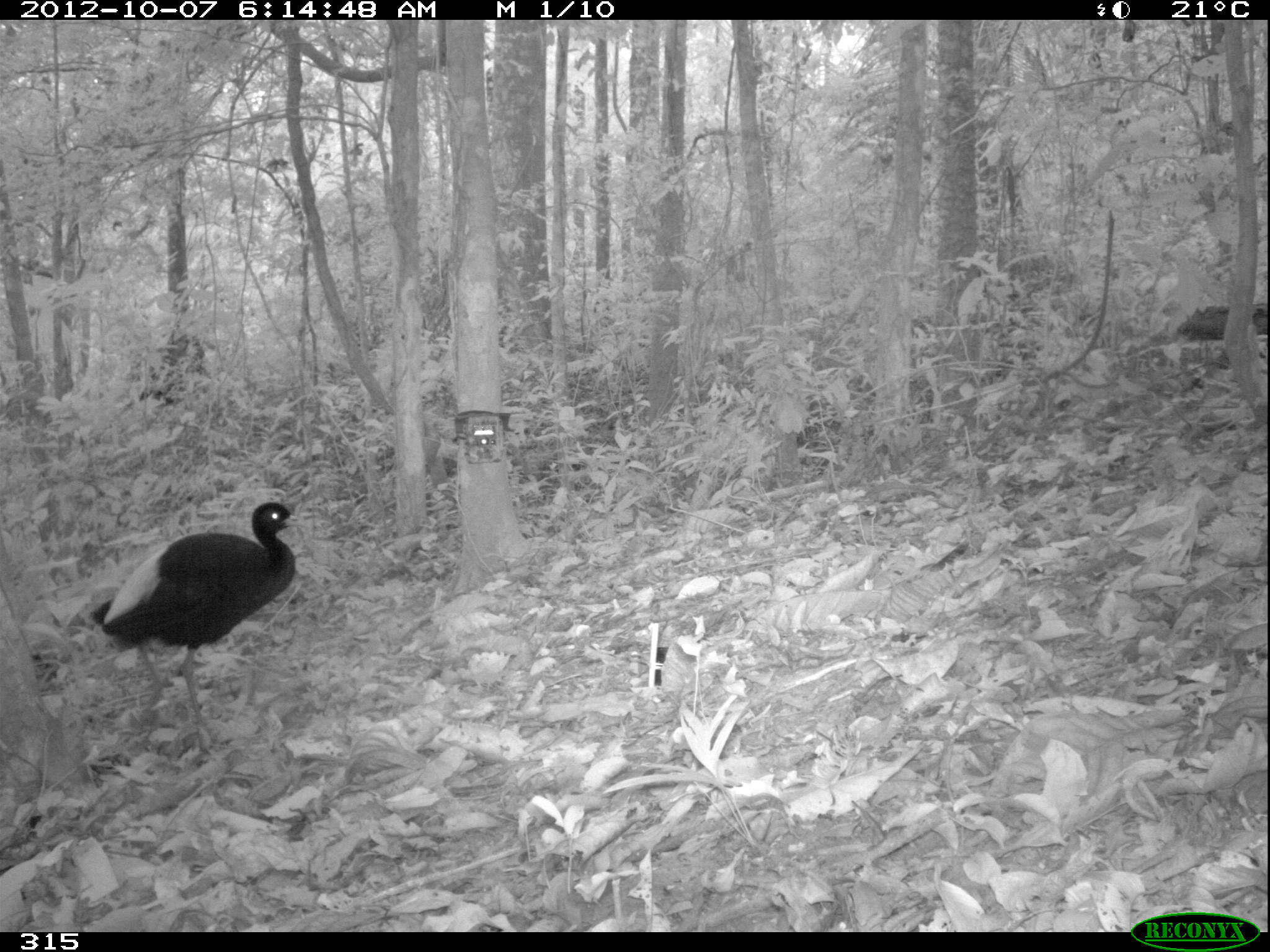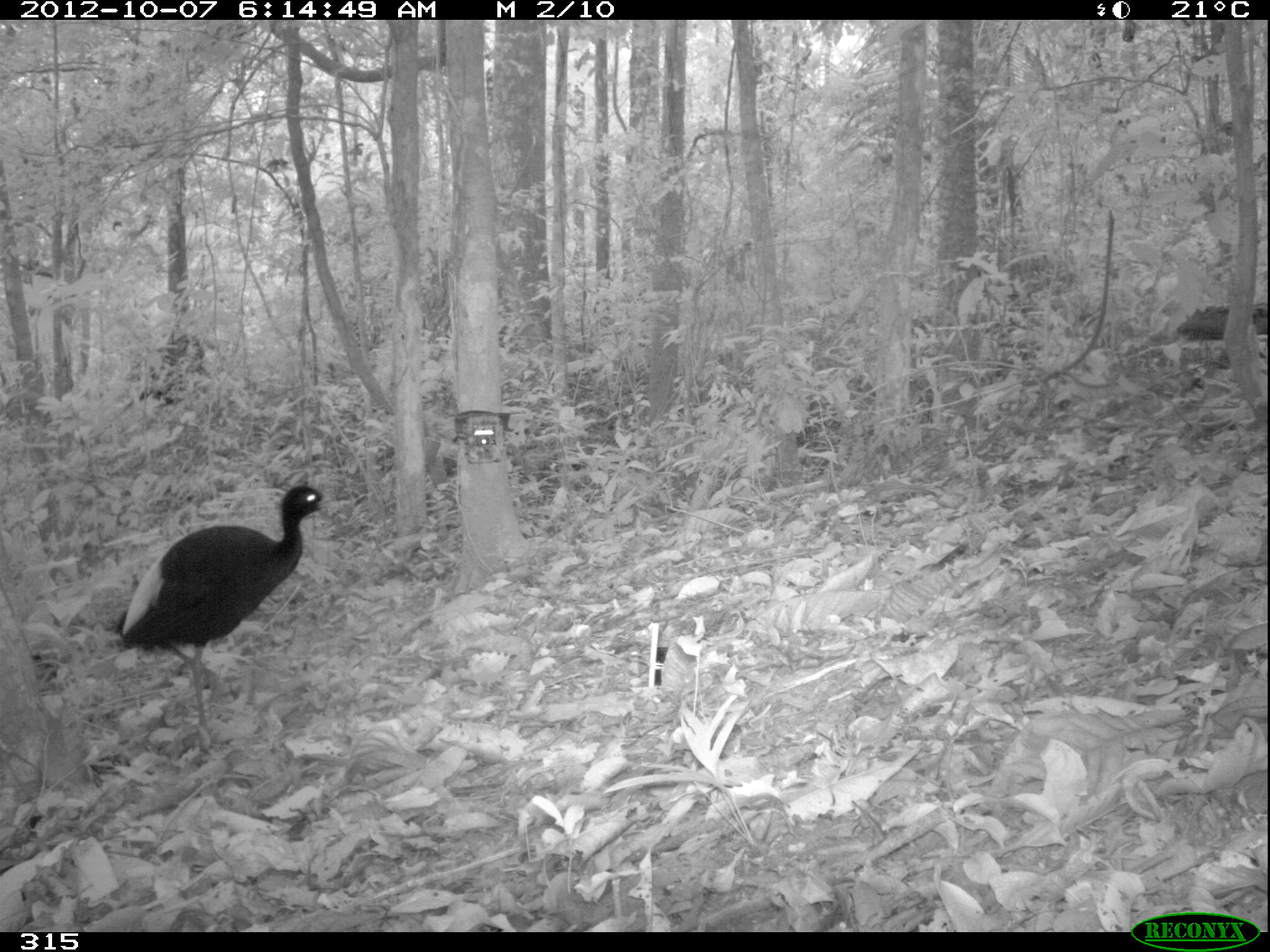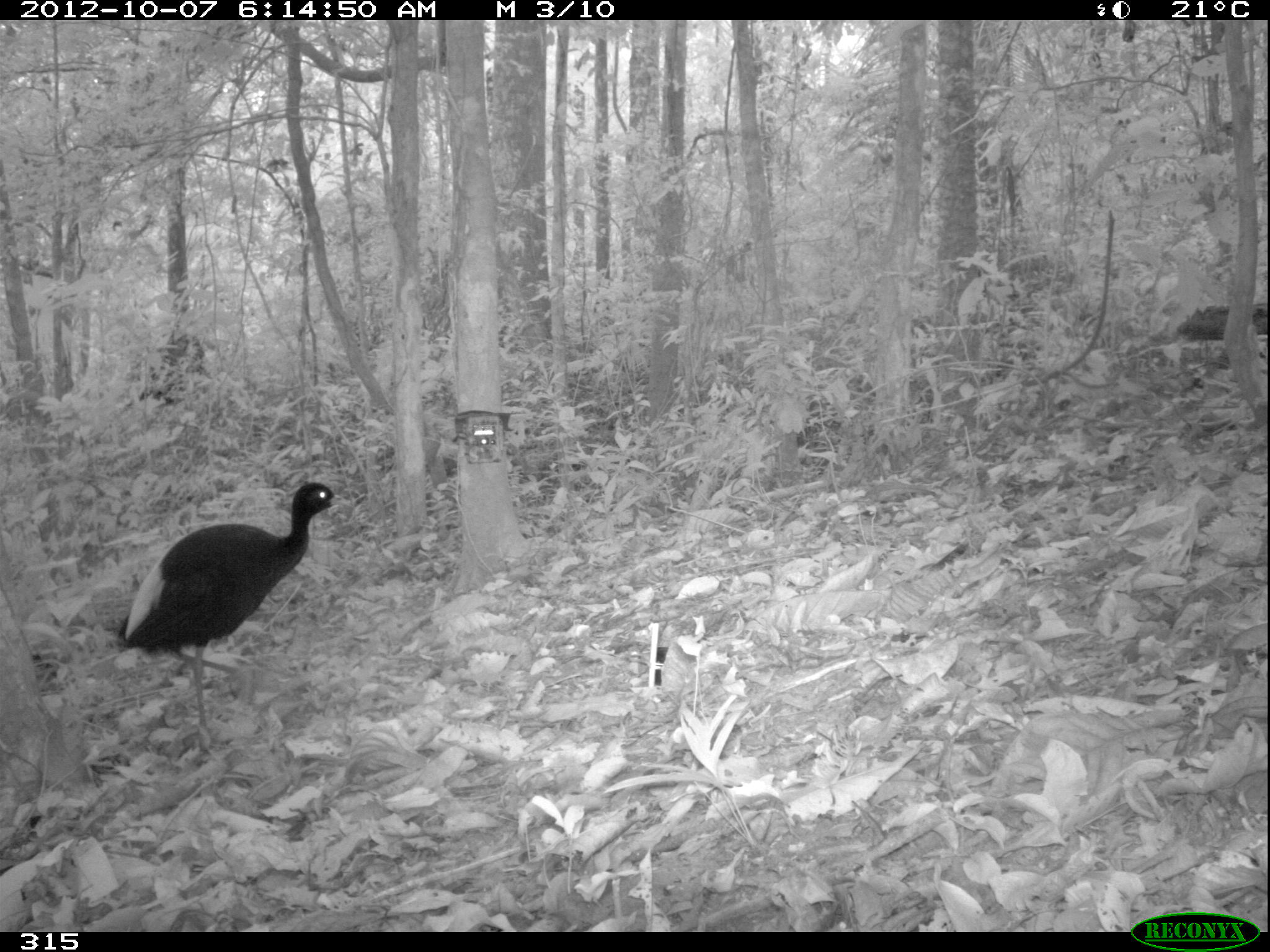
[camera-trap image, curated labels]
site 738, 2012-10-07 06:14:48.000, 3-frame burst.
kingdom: Animalia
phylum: Chordata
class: Aves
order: Gruiformes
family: Psophiidae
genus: Psophia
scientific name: Psophia leucoptera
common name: pale-winged trumpeter